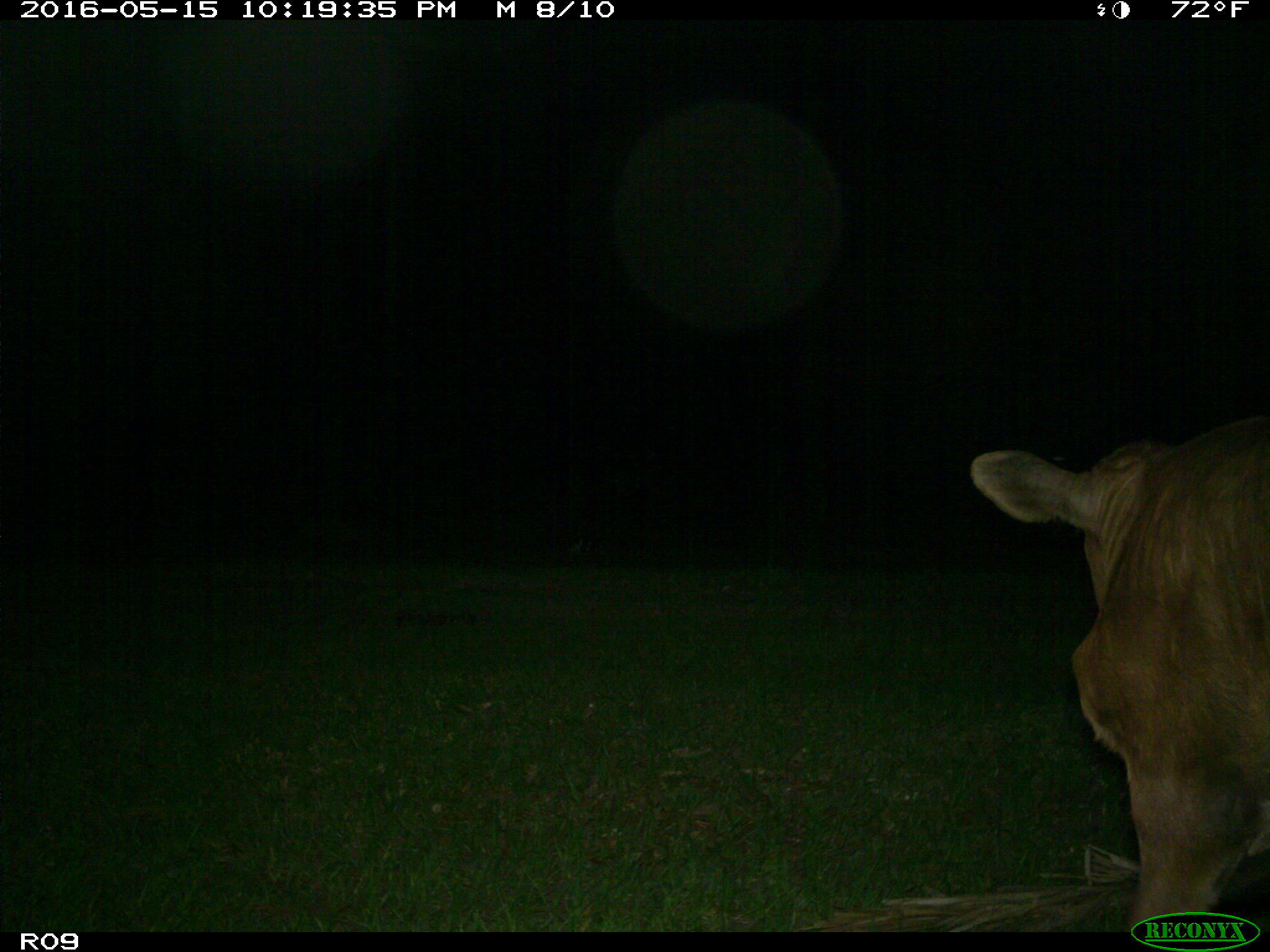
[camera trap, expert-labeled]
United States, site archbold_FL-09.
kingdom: Animalia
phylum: Chordata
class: Mammalia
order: Artiodactyla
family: Bovidae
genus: Bos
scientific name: Bos taurus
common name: domestic cow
Bos taurus (domestic cow).